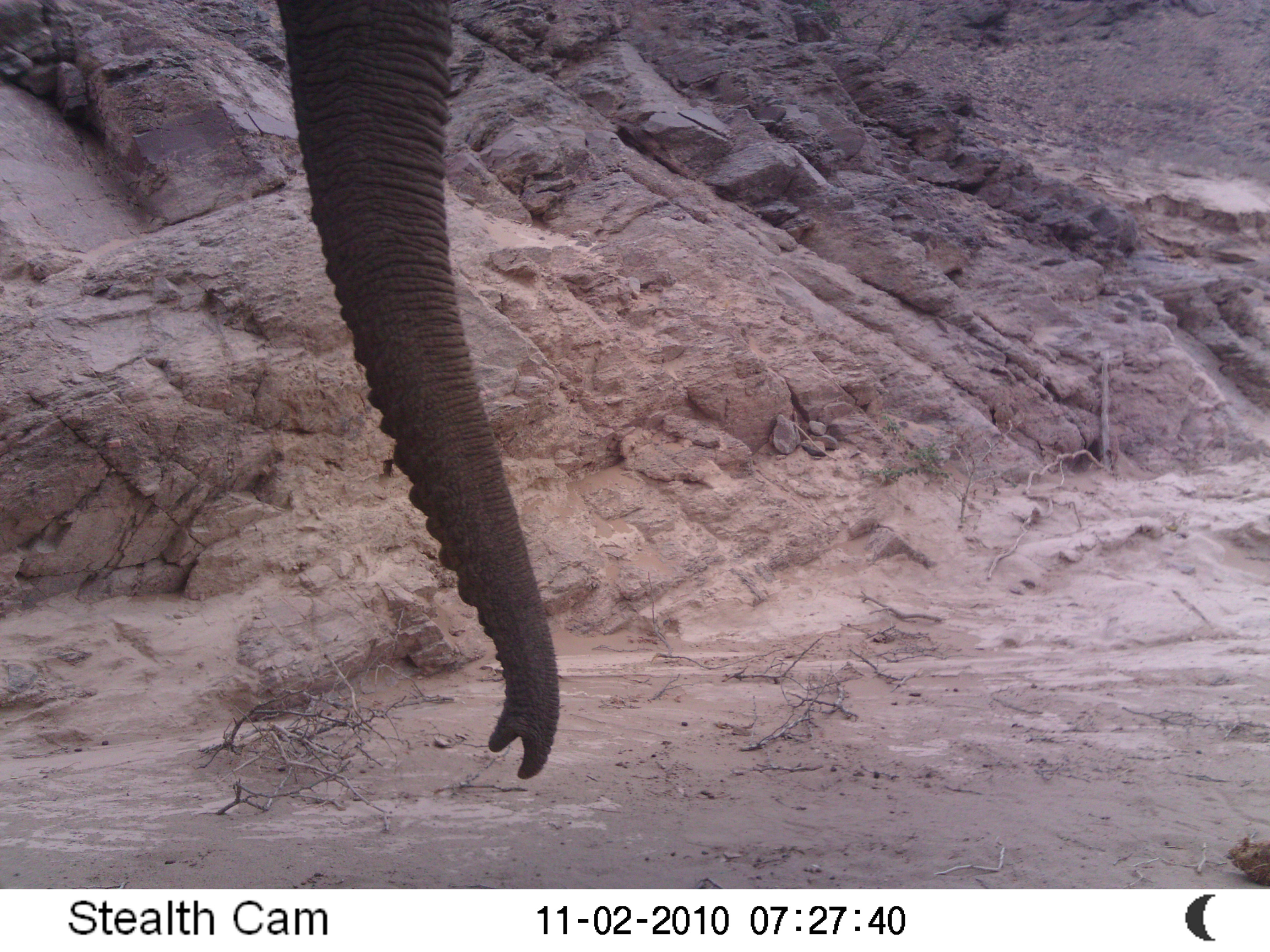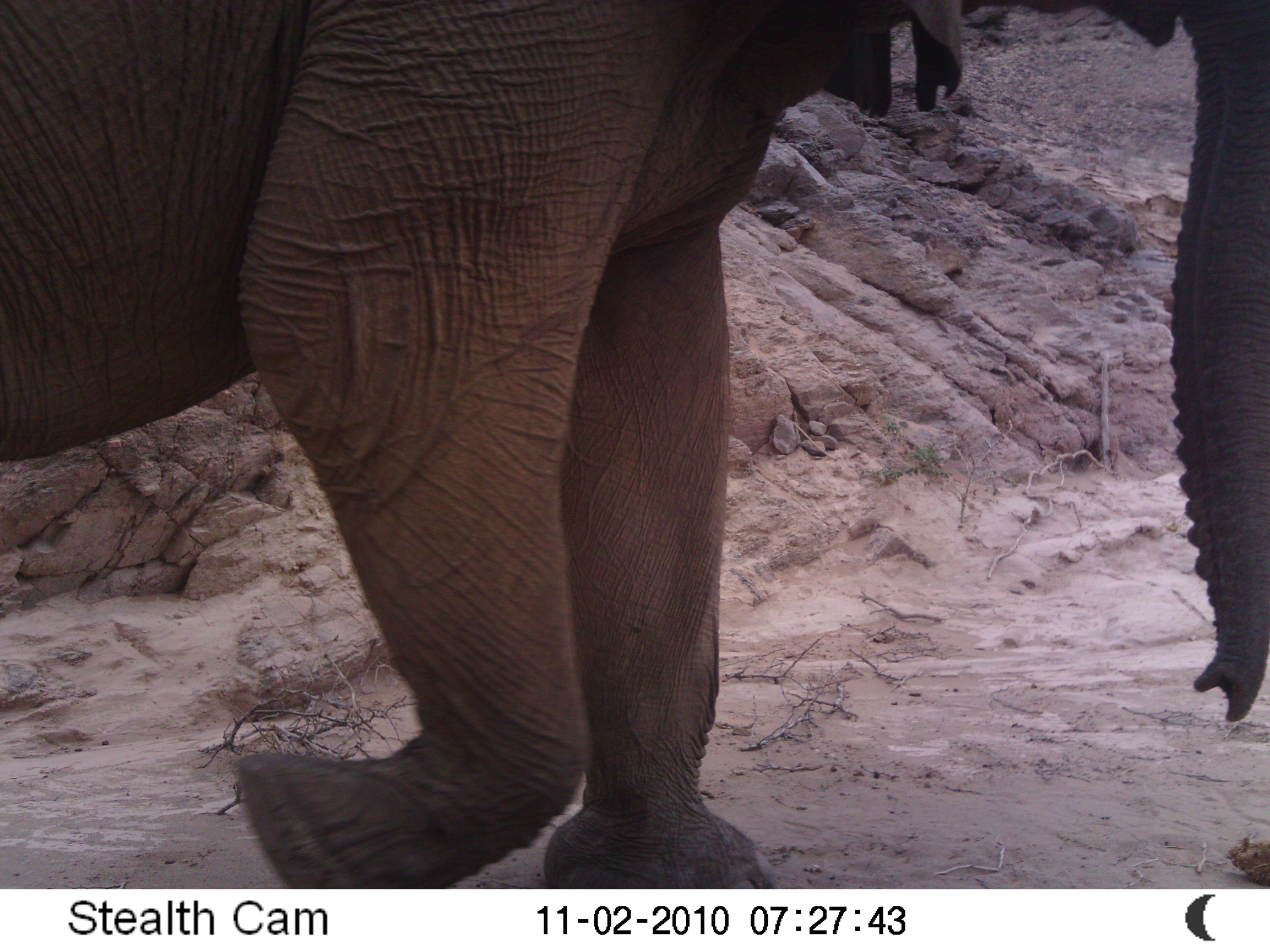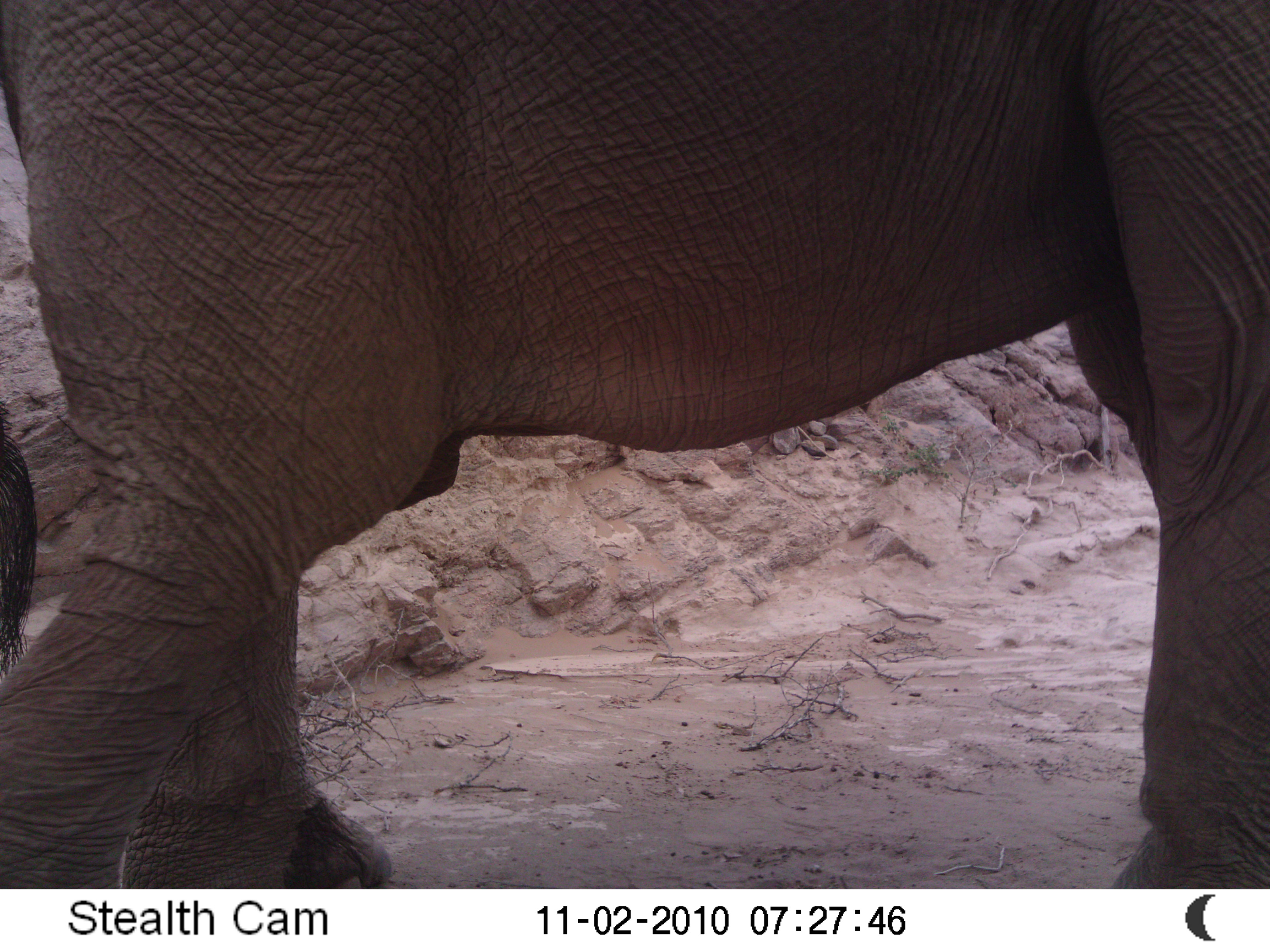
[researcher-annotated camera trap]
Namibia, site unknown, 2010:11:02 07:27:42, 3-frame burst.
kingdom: Animalia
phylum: Chordata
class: Mammalia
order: Proboscidea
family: Elephantidae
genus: Loxodonta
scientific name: Loxodonta africana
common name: african elephant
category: loxodanta africana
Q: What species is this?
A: Loxodanta africana (african elephant) (Loxodonta africana).